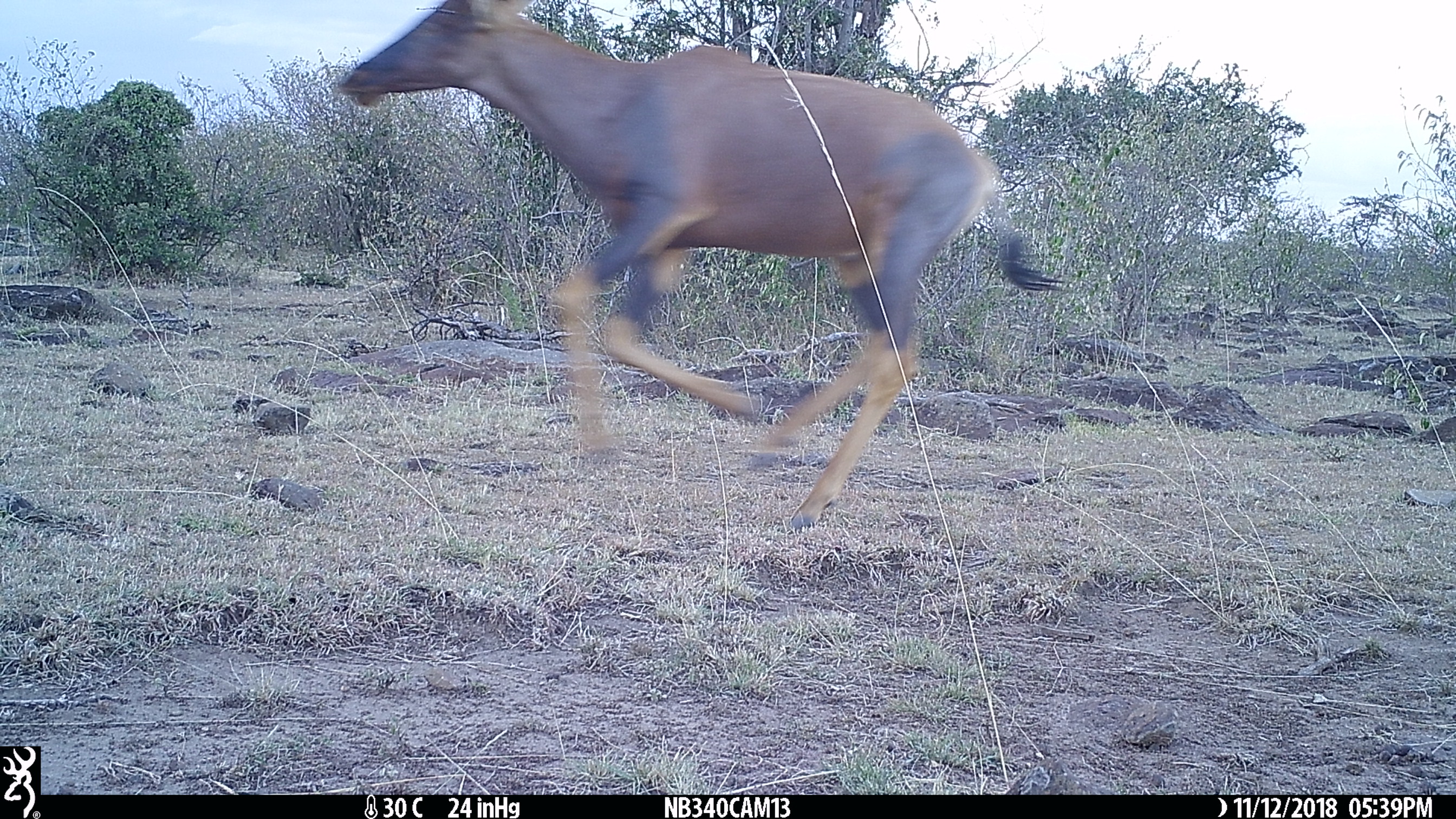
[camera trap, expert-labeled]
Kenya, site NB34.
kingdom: Animalia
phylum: Chordata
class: Mammalia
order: Artiodactyla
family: Bovidae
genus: Damaliscus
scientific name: Damaliscus lunatus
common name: topi